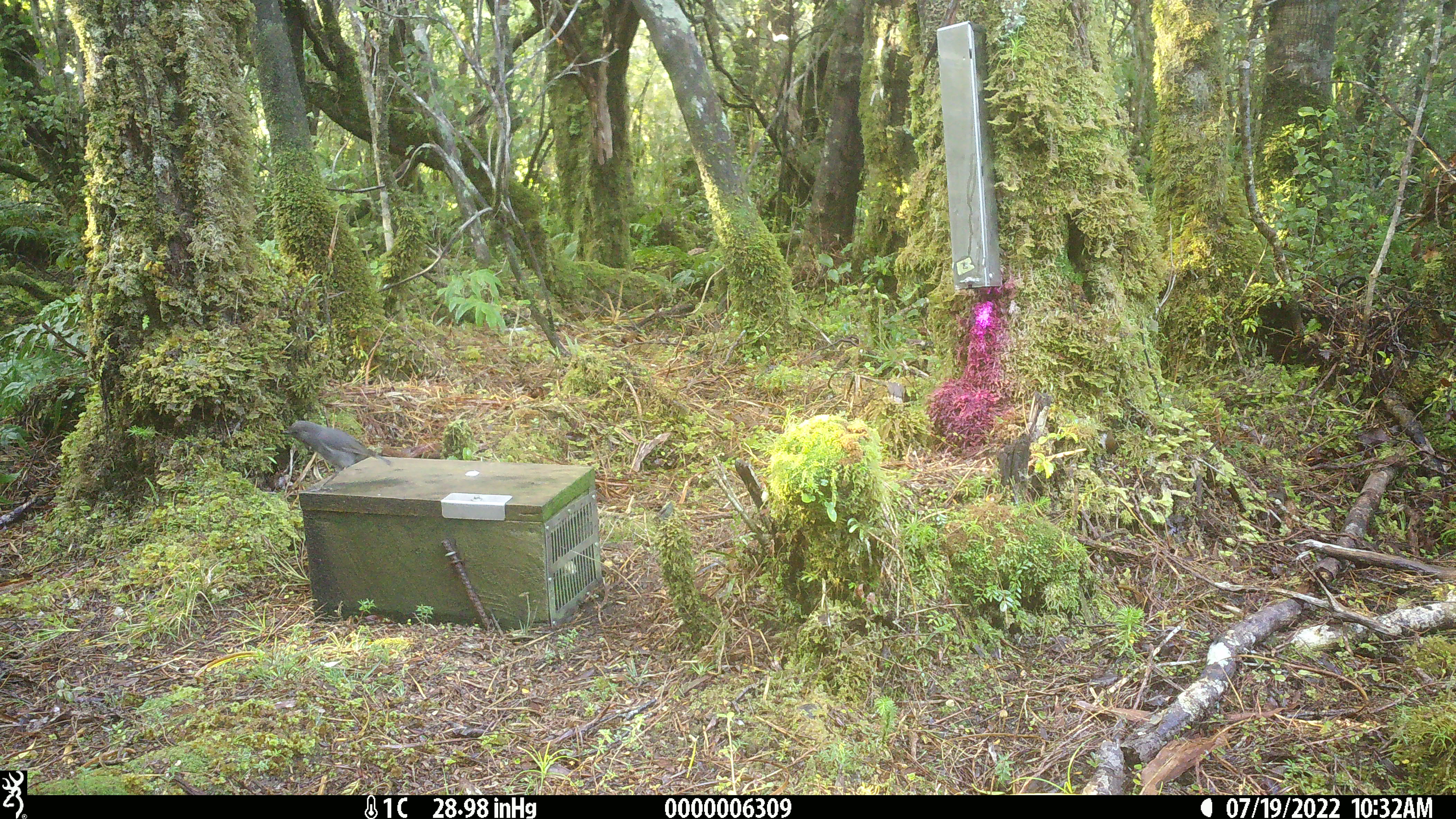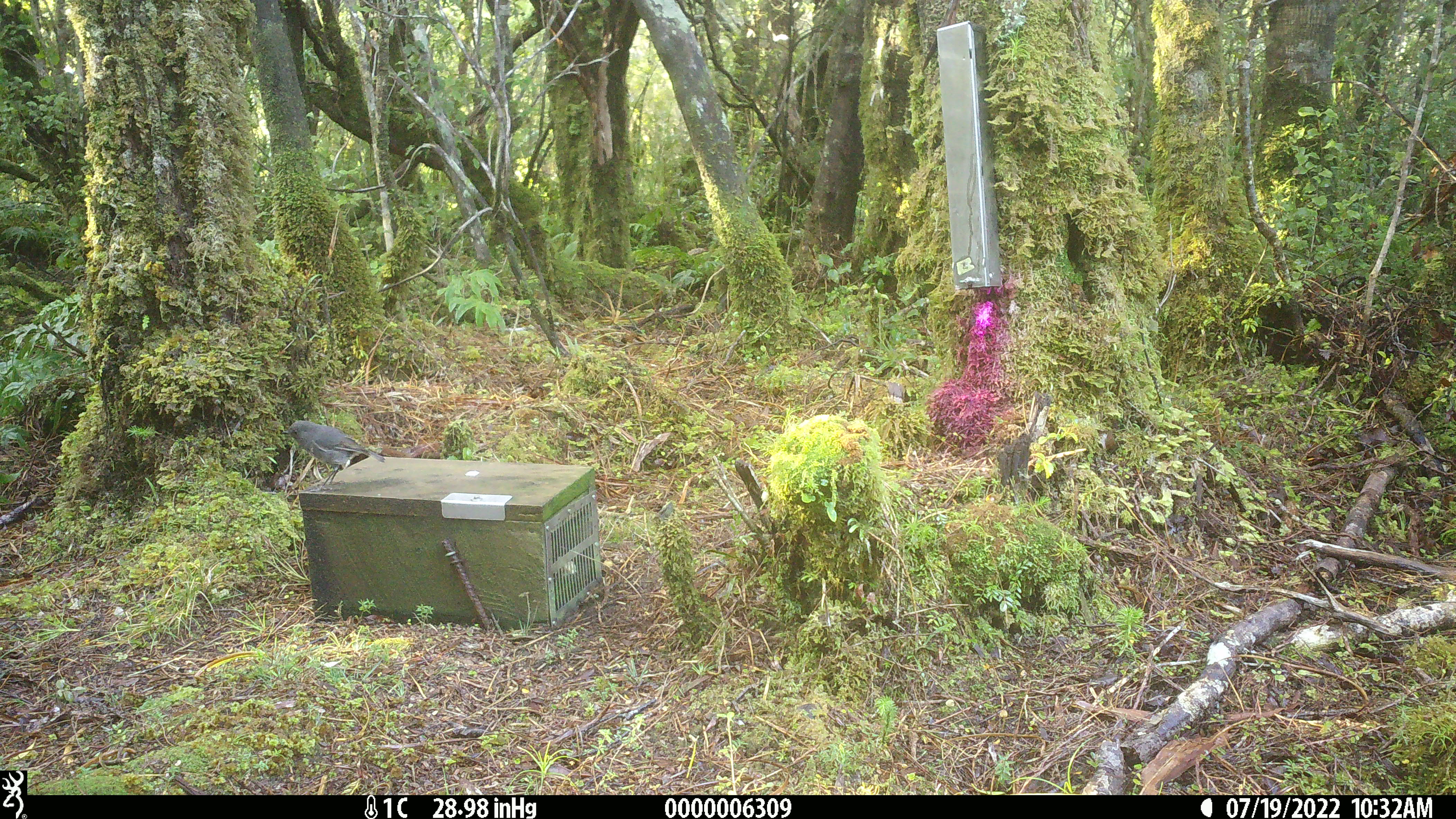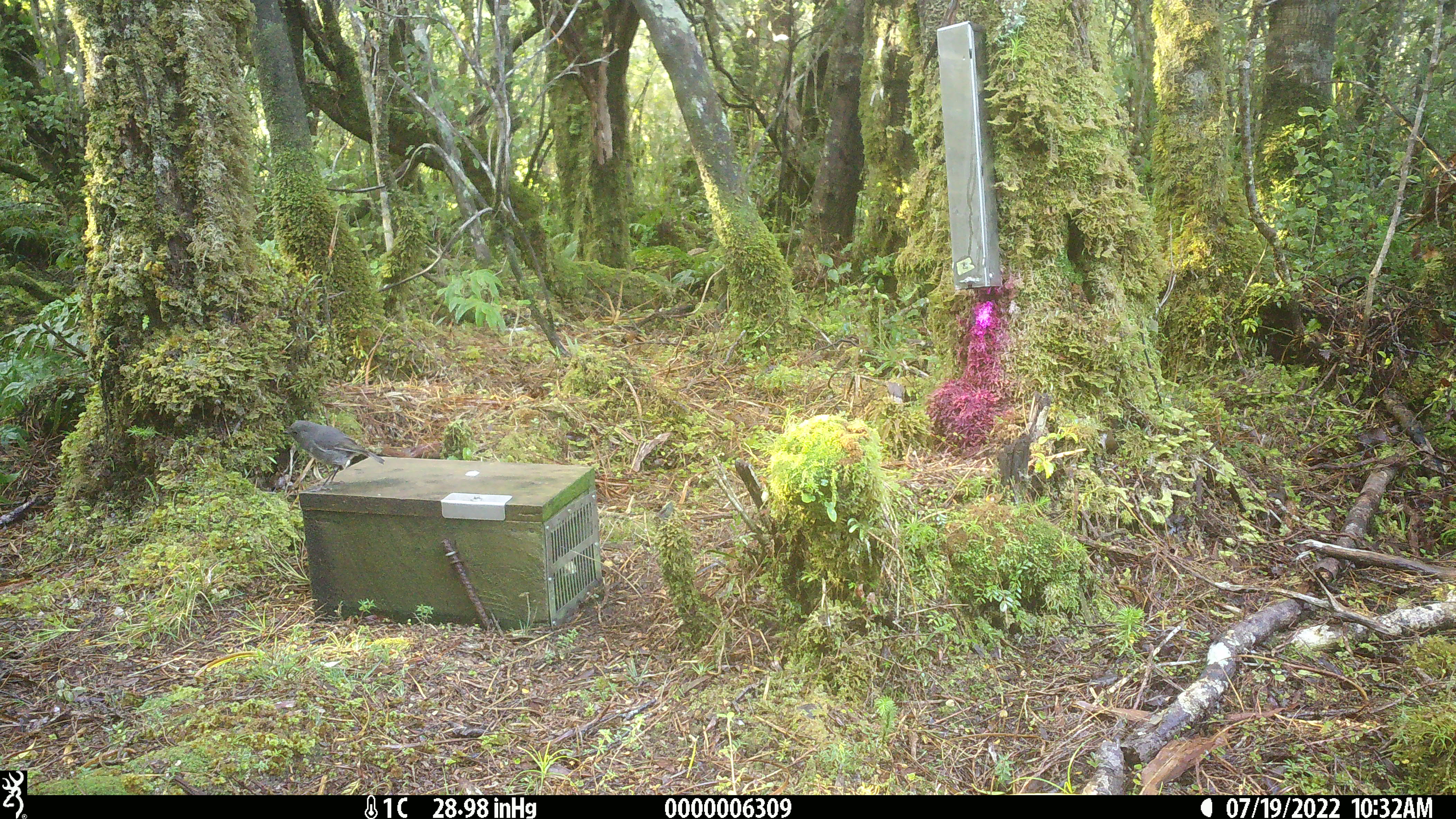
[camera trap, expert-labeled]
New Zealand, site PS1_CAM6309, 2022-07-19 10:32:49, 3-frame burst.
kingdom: Animalia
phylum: Chordata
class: Aves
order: Passeriformes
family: Petroicidae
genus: Petroica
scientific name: Petroica australis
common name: new zealand robin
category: robin